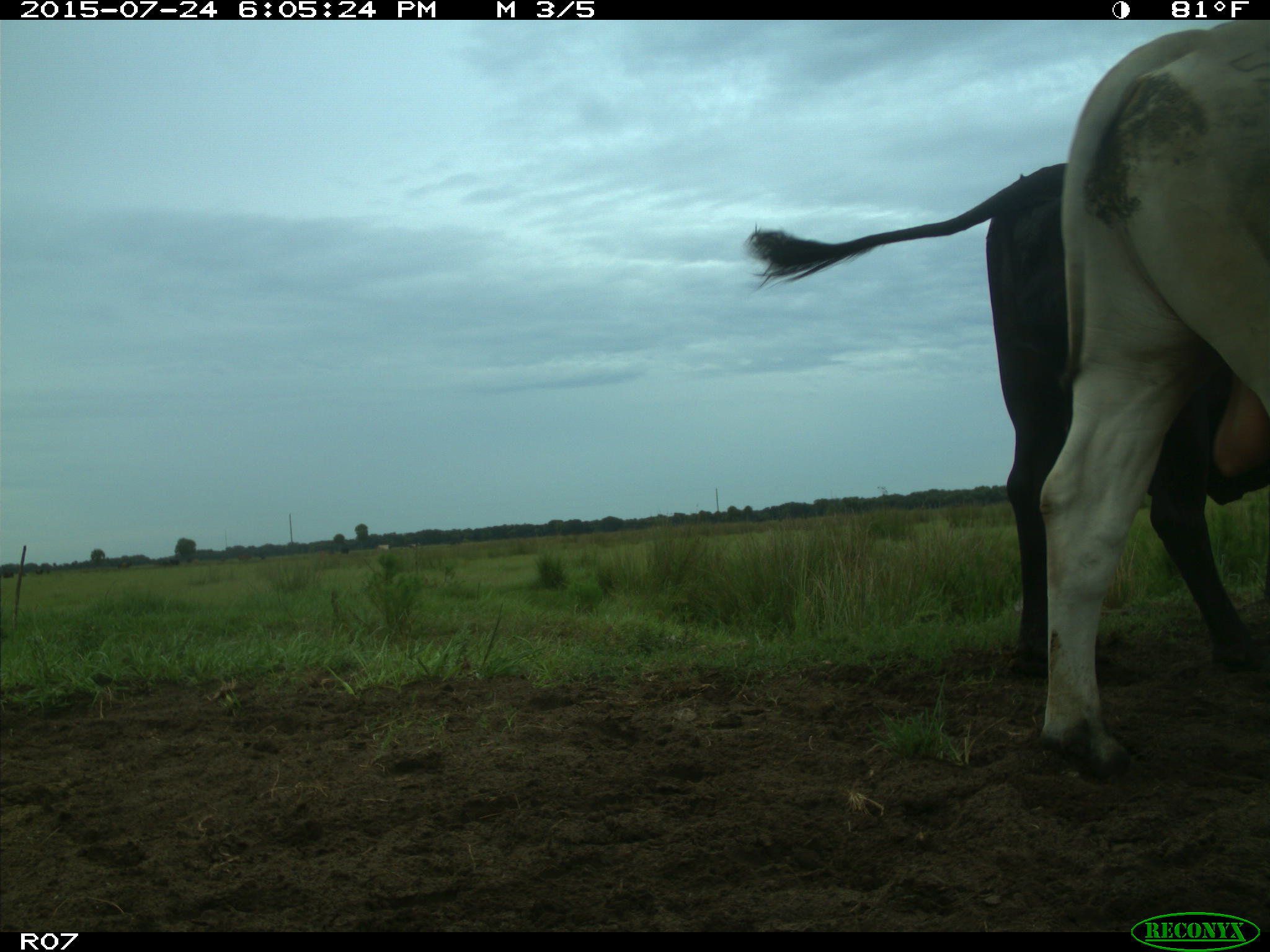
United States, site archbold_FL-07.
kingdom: Animalia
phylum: Chordata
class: Mammalia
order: Artiodactyla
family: Bovidae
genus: Bos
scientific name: Bos taurus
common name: domestic cow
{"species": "Bos taurus (domestic cow)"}